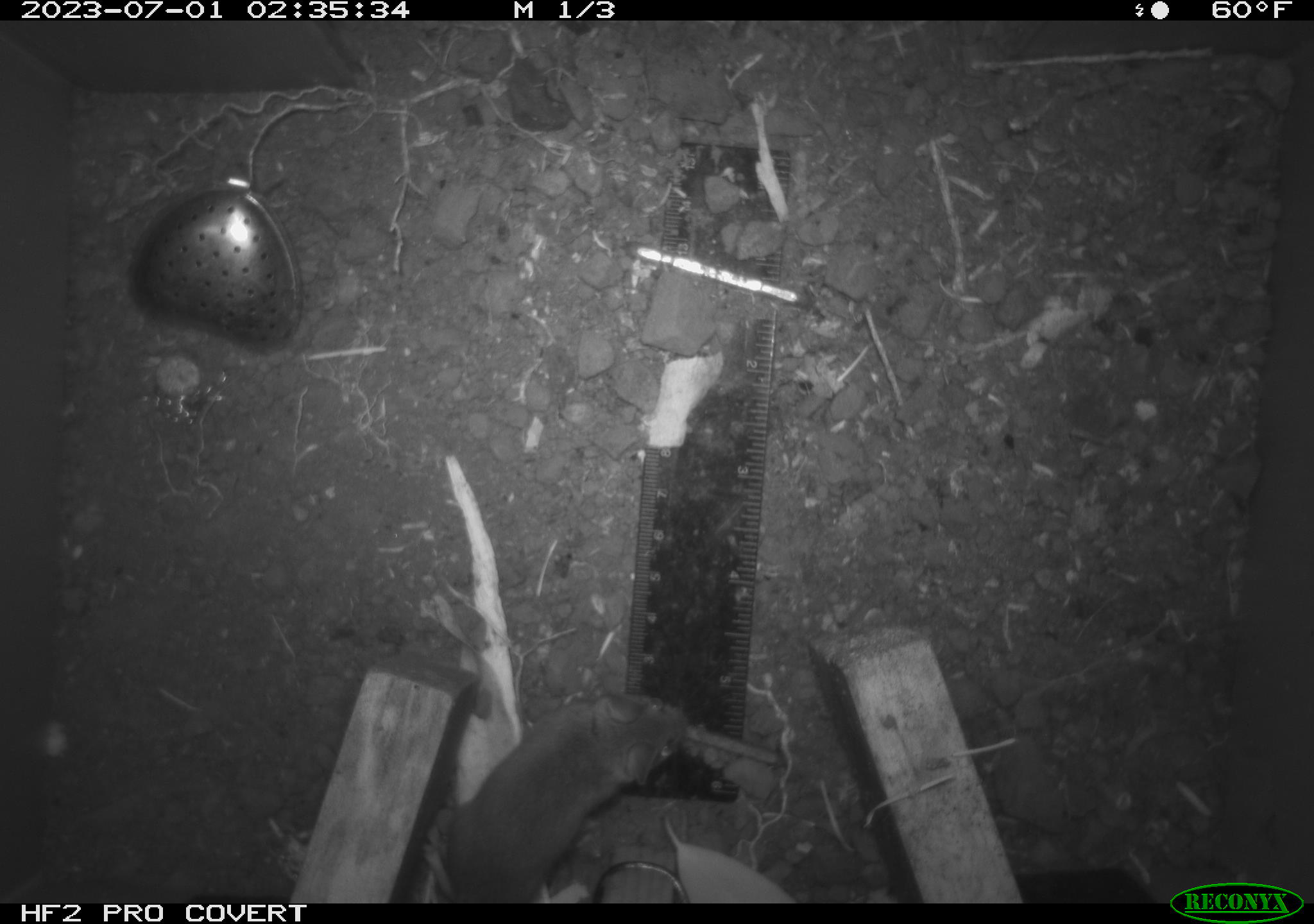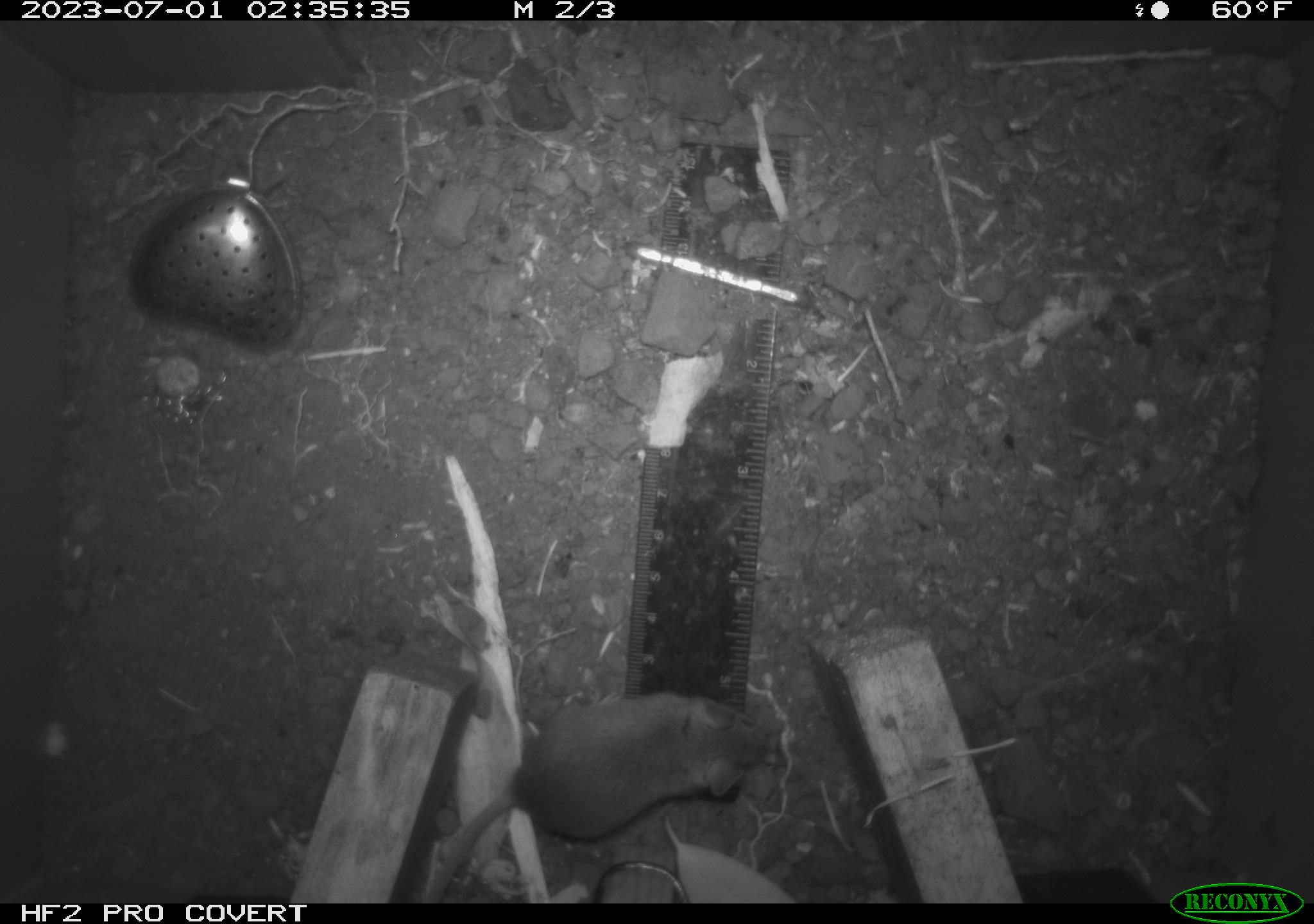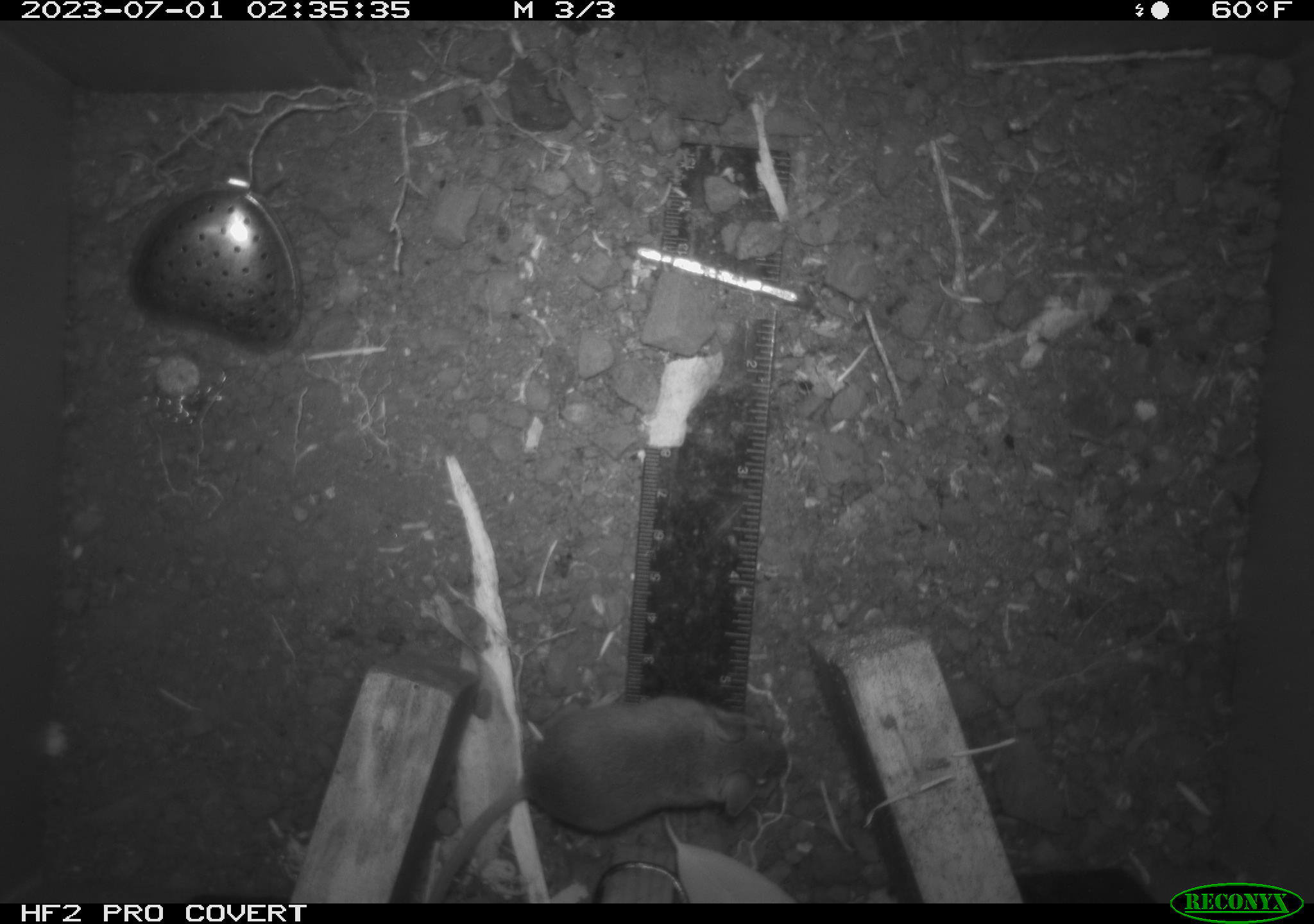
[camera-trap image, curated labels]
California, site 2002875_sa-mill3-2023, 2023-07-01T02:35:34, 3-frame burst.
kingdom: Animalia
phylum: Chordata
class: Mammalia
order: Rodentia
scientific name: Rodentia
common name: mouse species